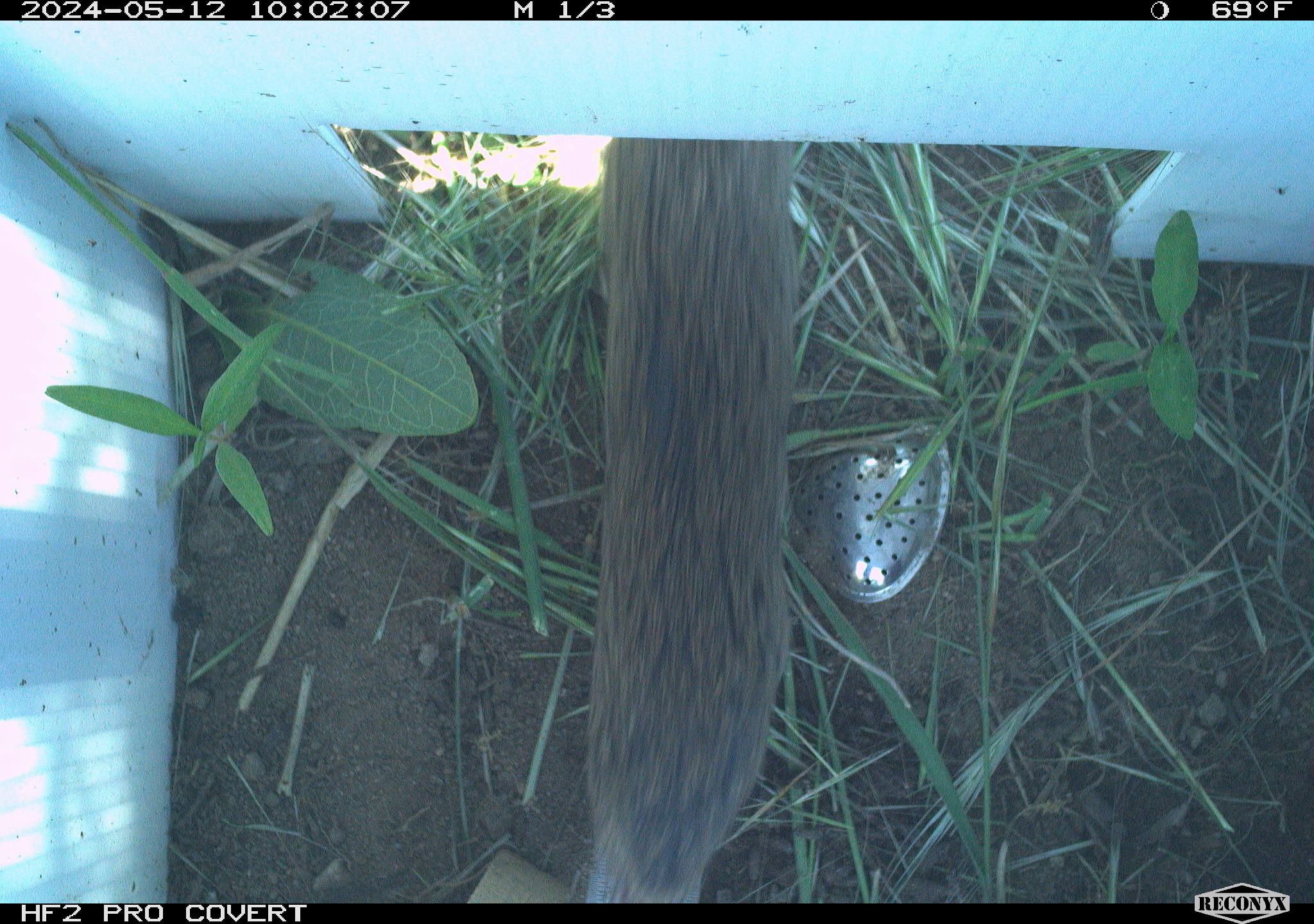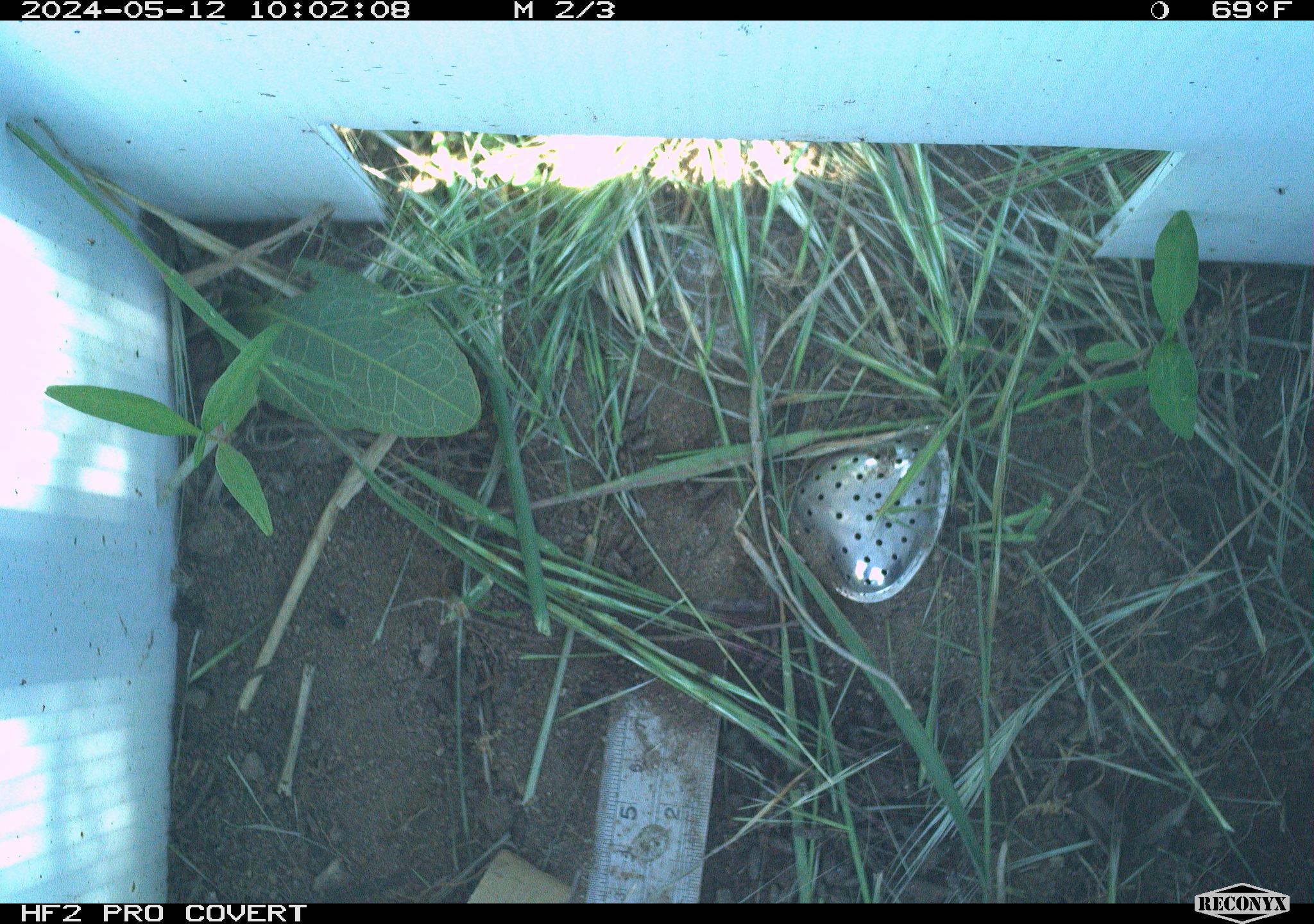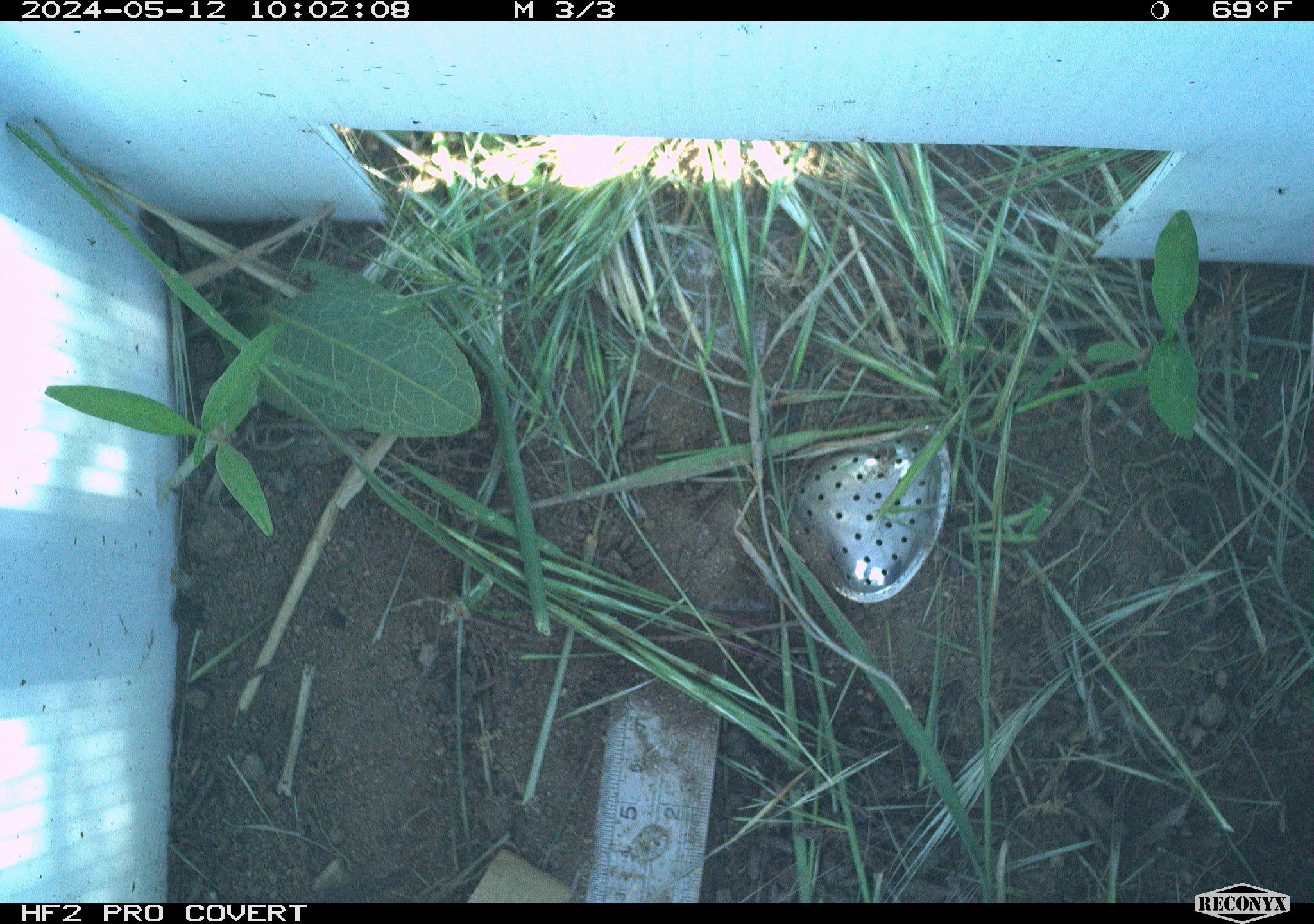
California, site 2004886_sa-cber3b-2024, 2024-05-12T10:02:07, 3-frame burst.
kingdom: Animalia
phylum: Chordata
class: Mammalia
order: Rodentia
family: Cricetidae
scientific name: Arvicolinae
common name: voles, lemmings, and muskrats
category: arvicolinae subfamily